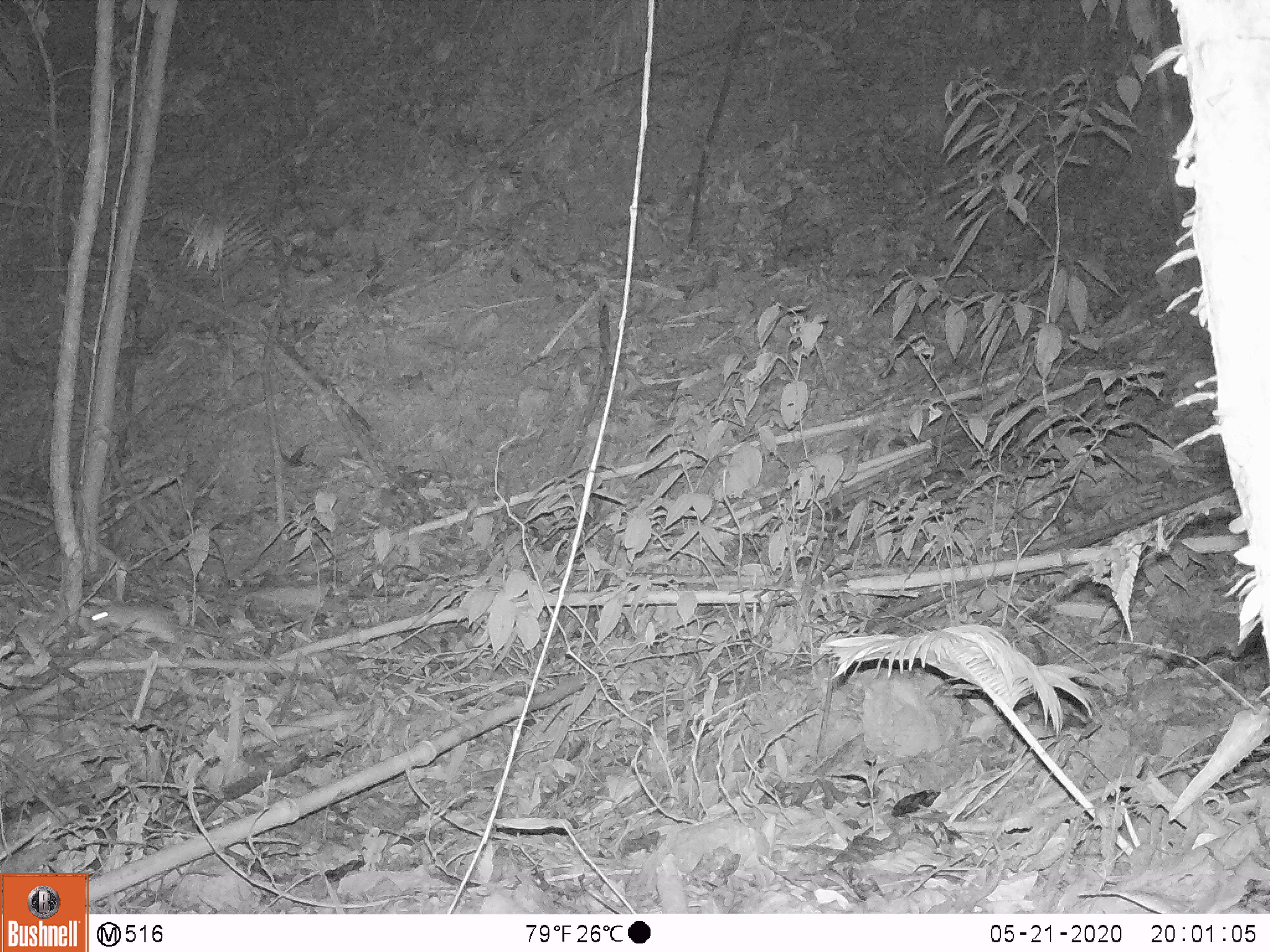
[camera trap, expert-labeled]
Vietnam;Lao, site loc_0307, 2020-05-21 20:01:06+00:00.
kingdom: Animalia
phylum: Chordata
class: Mammalia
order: Rodentia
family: Muridae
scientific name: Muridae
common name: old-world mice and rats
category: unidentified murid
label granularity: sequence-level